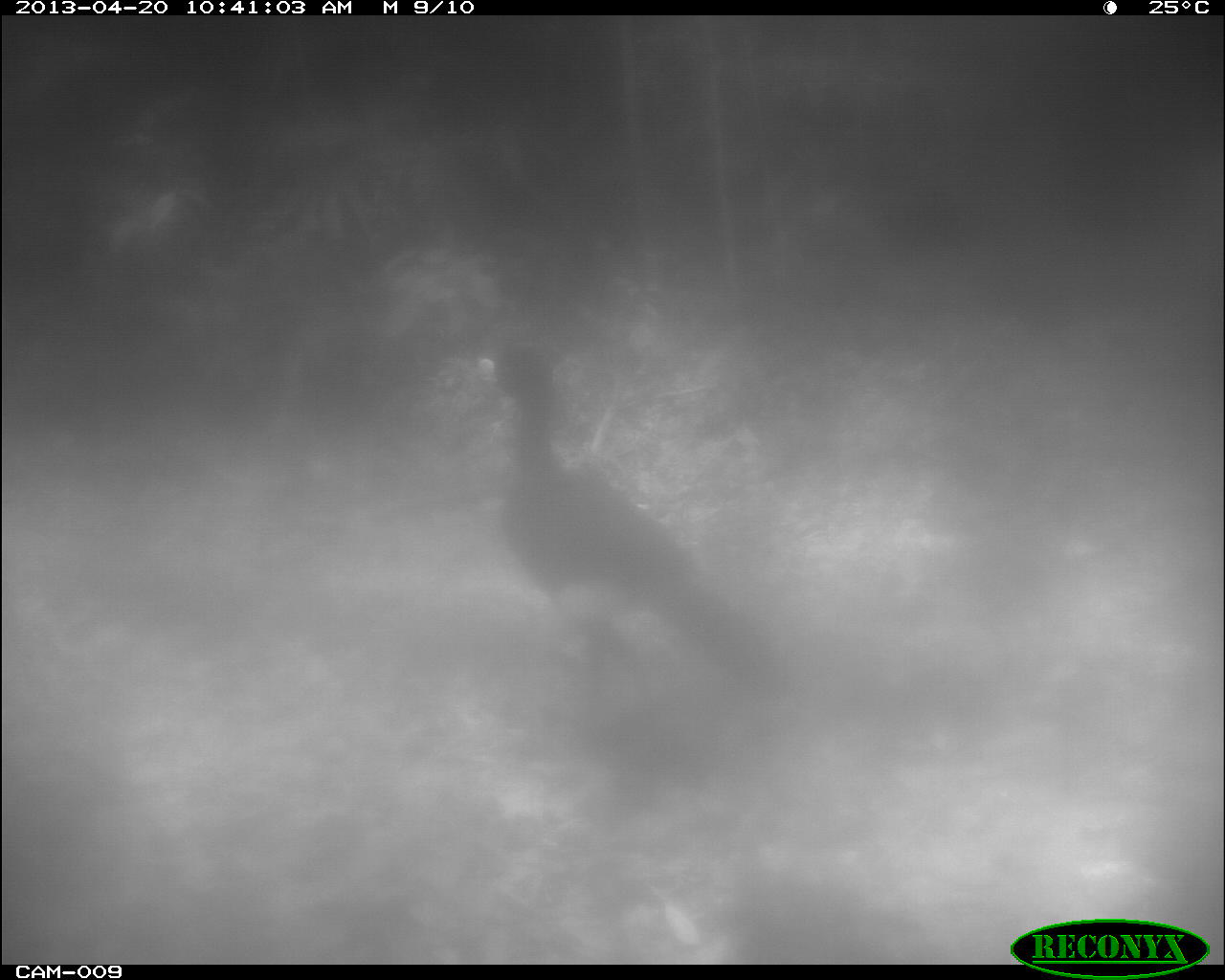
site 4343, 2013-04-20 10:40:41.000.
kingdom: Animalia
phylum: Chordata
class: Aves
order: Galliformes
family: Cracidae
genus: Crax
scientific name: Crax rubra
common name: great curassow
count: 2